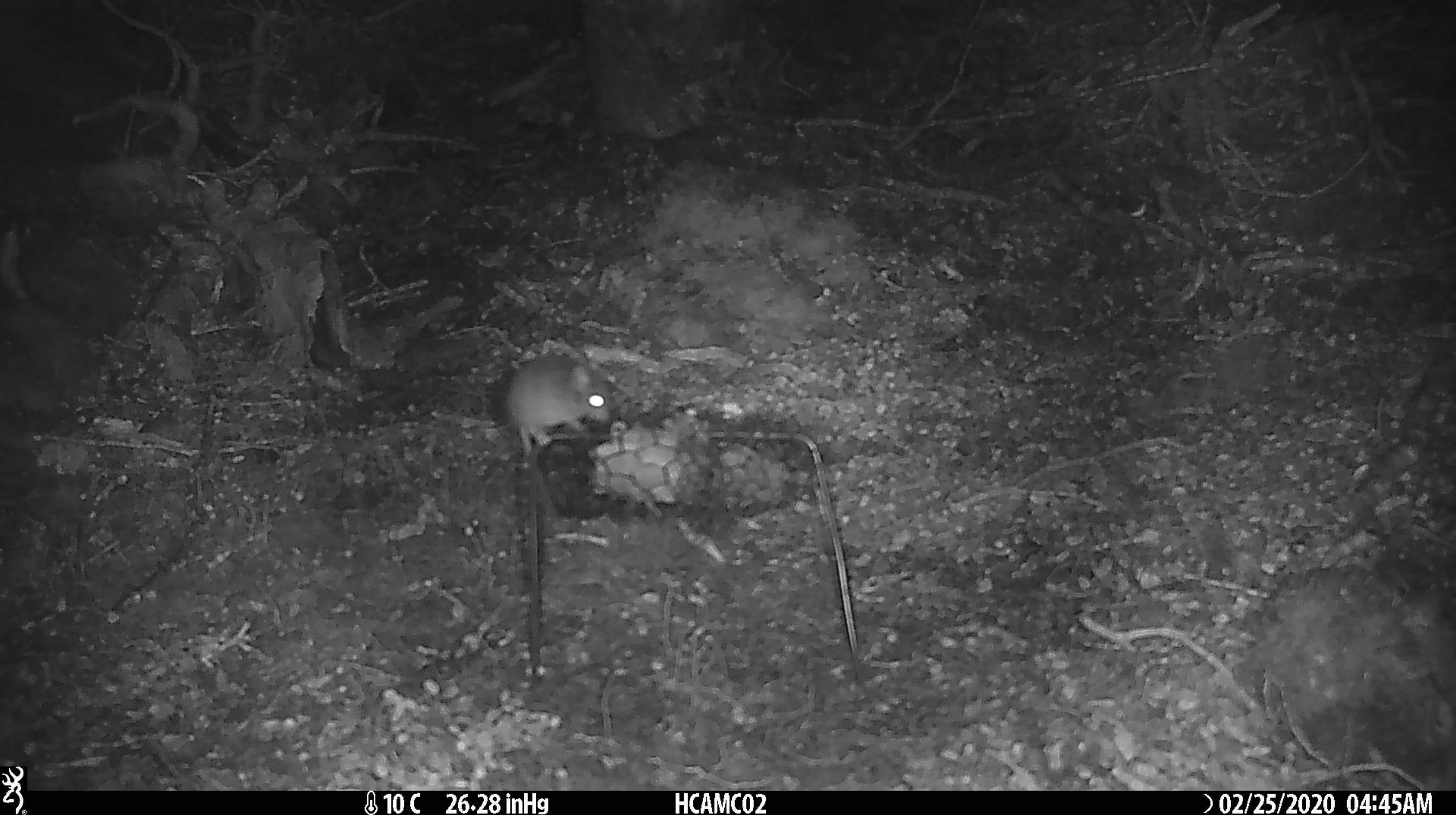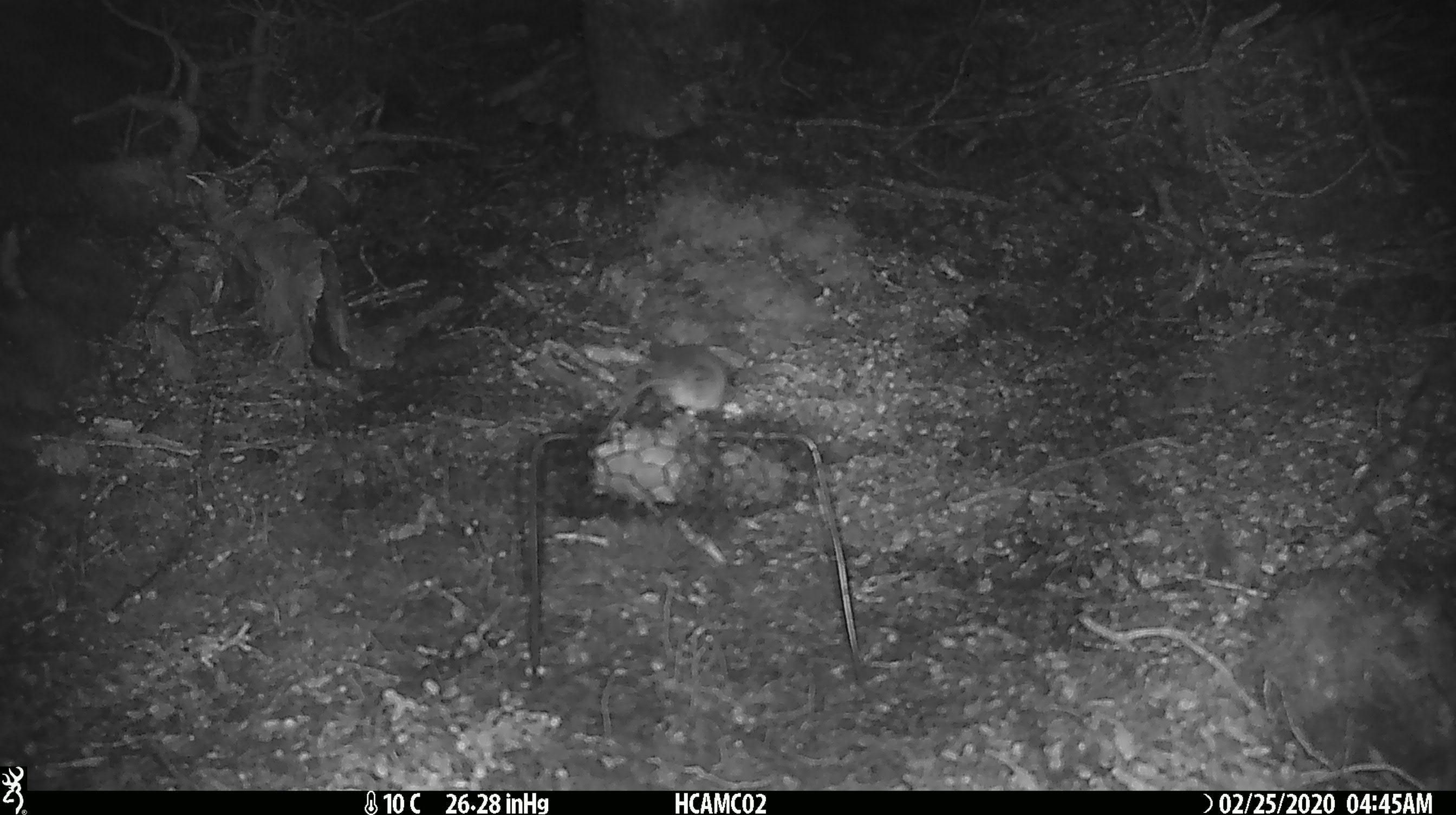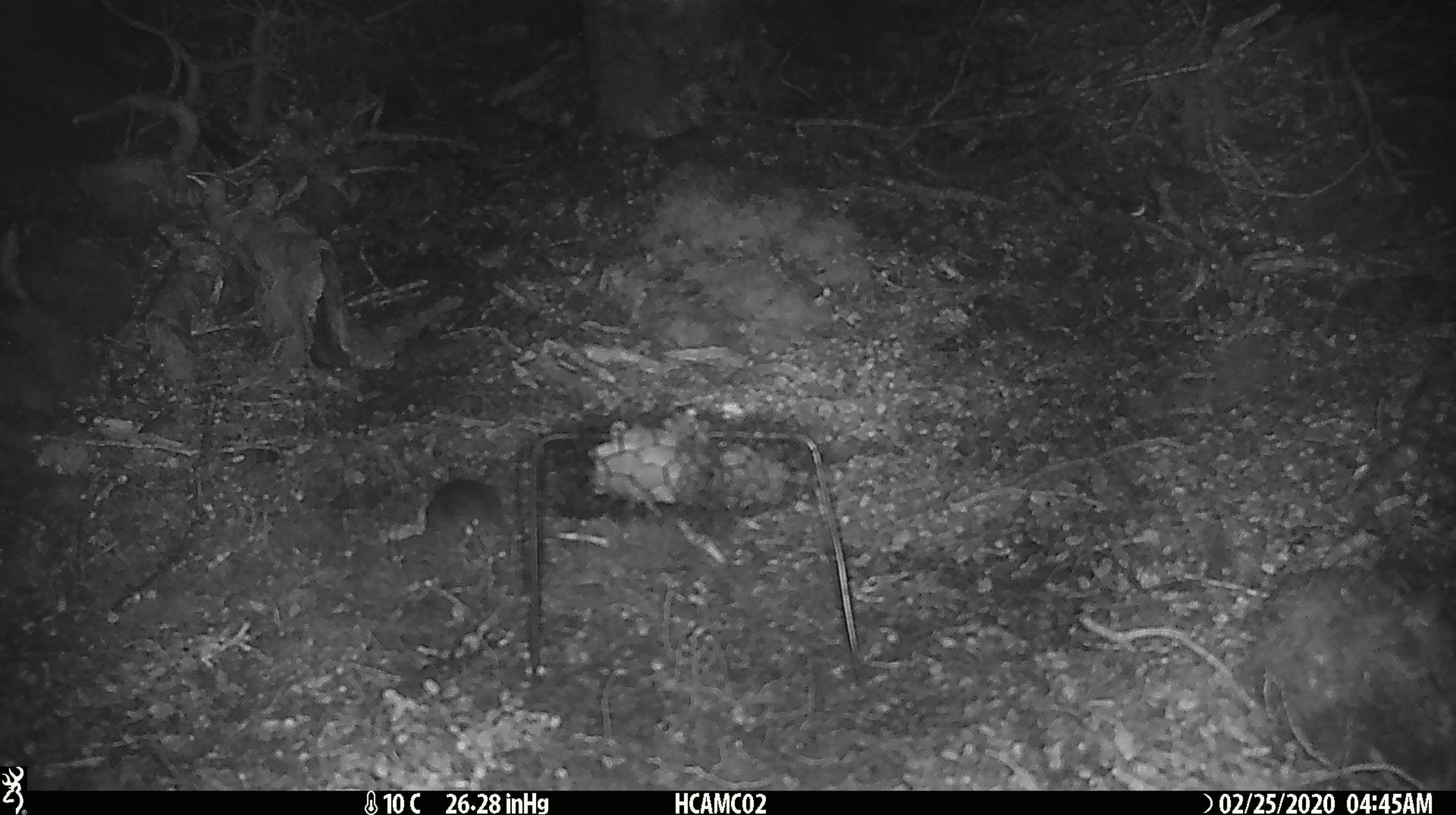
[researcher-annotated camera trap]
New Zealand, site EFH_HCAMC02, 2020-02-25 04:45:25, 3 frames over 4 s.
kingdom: Animalia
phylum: Chordata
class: Mammalia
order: Rodentia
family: Muridae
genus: Mus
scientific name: Mus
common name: mouse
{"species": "mouse (Mus)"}